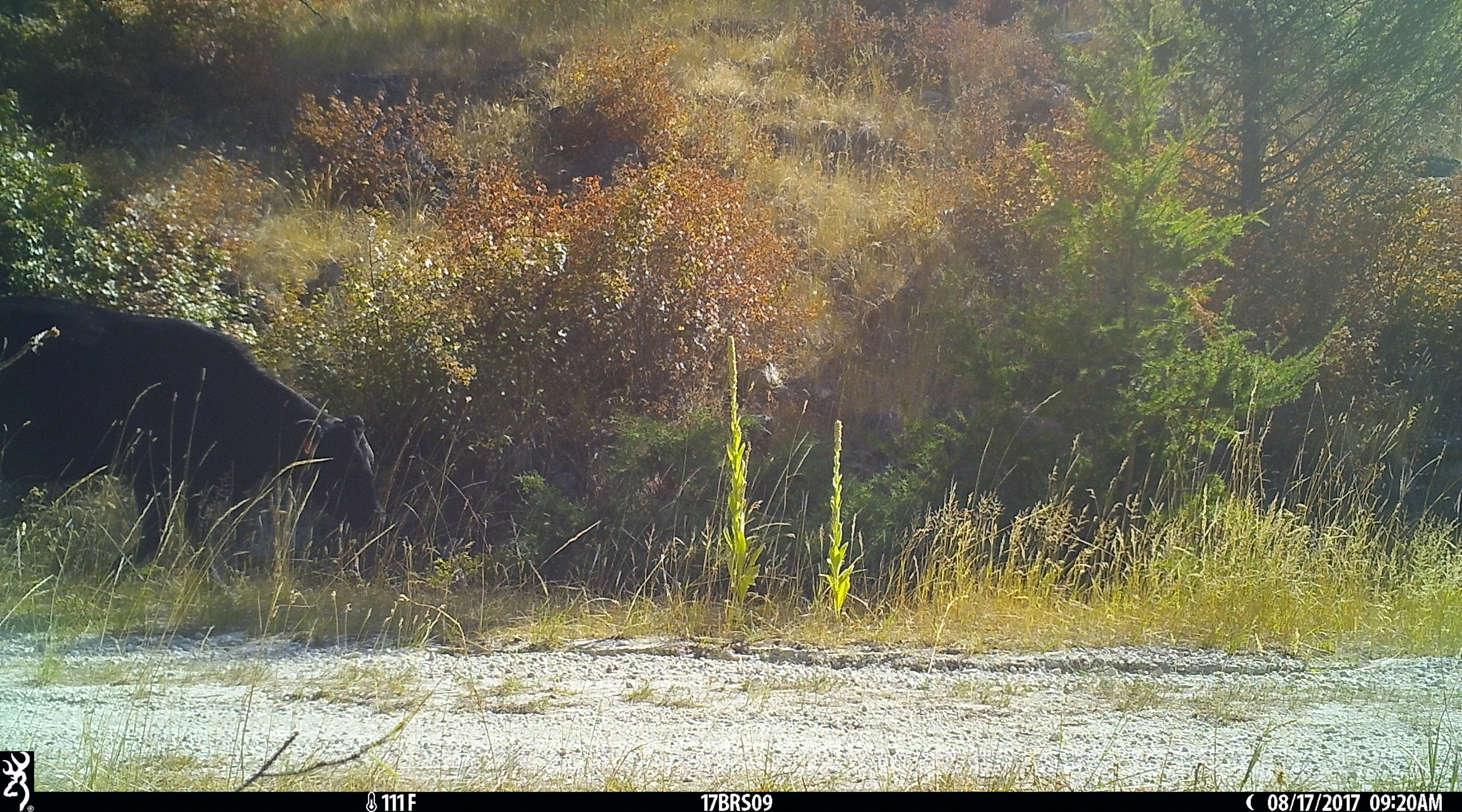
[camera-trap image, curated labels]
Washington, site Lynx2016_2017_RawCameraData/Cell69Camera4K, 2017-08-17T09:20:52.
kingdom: Animalia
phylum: Chordata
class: Mammalia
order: Artiodactyla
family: Bovidae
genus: Bos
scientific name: Bos taurus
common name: domestic cattle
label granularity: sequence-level